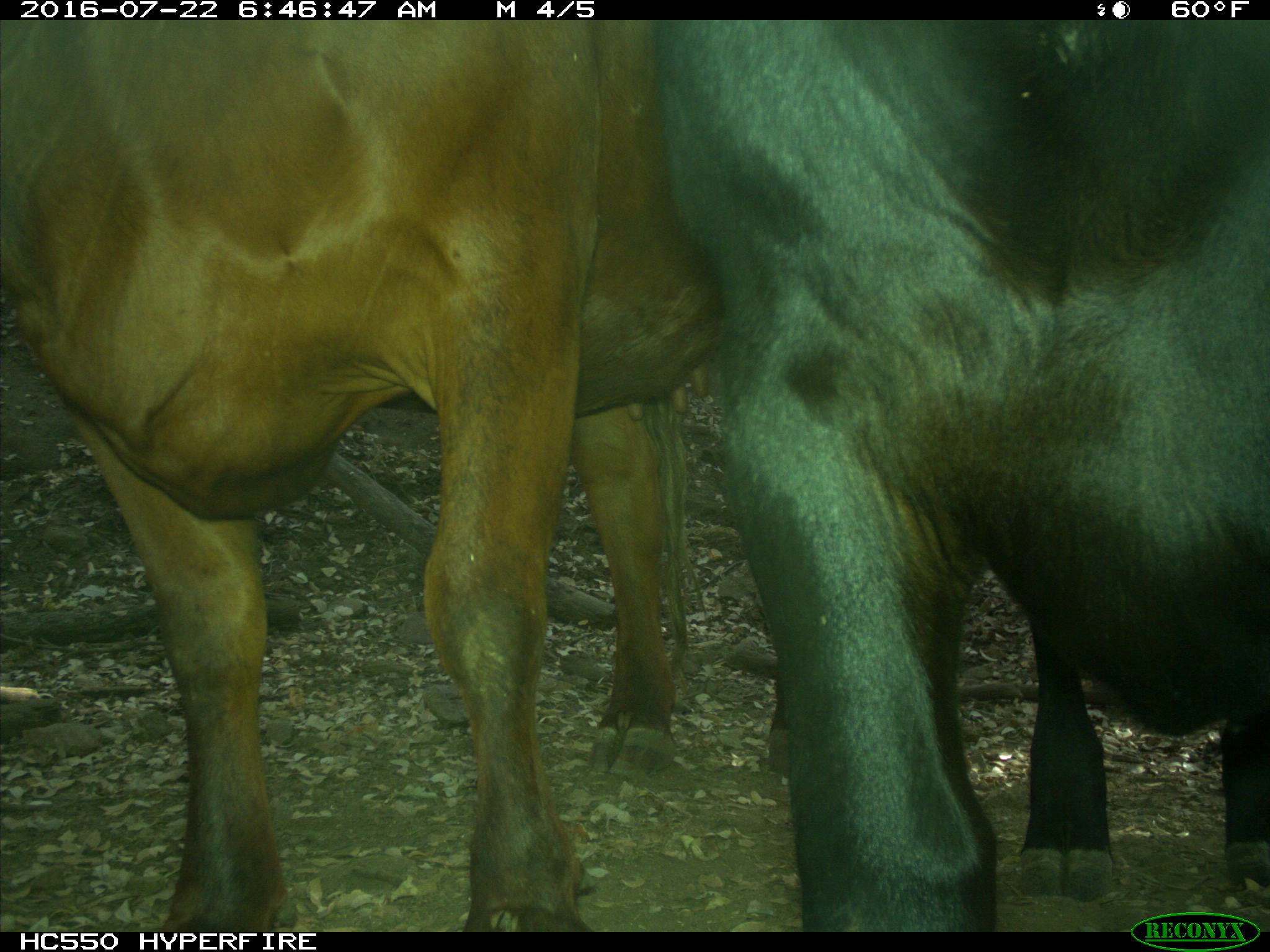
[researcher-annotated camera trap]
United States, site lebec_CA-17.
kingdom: Animalia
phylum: Chordata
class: Mammalia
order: Artiodactyla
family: Bovidae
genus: Bos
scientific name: Bos taurus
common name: domestic cow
Bos taurus (domestic cow).